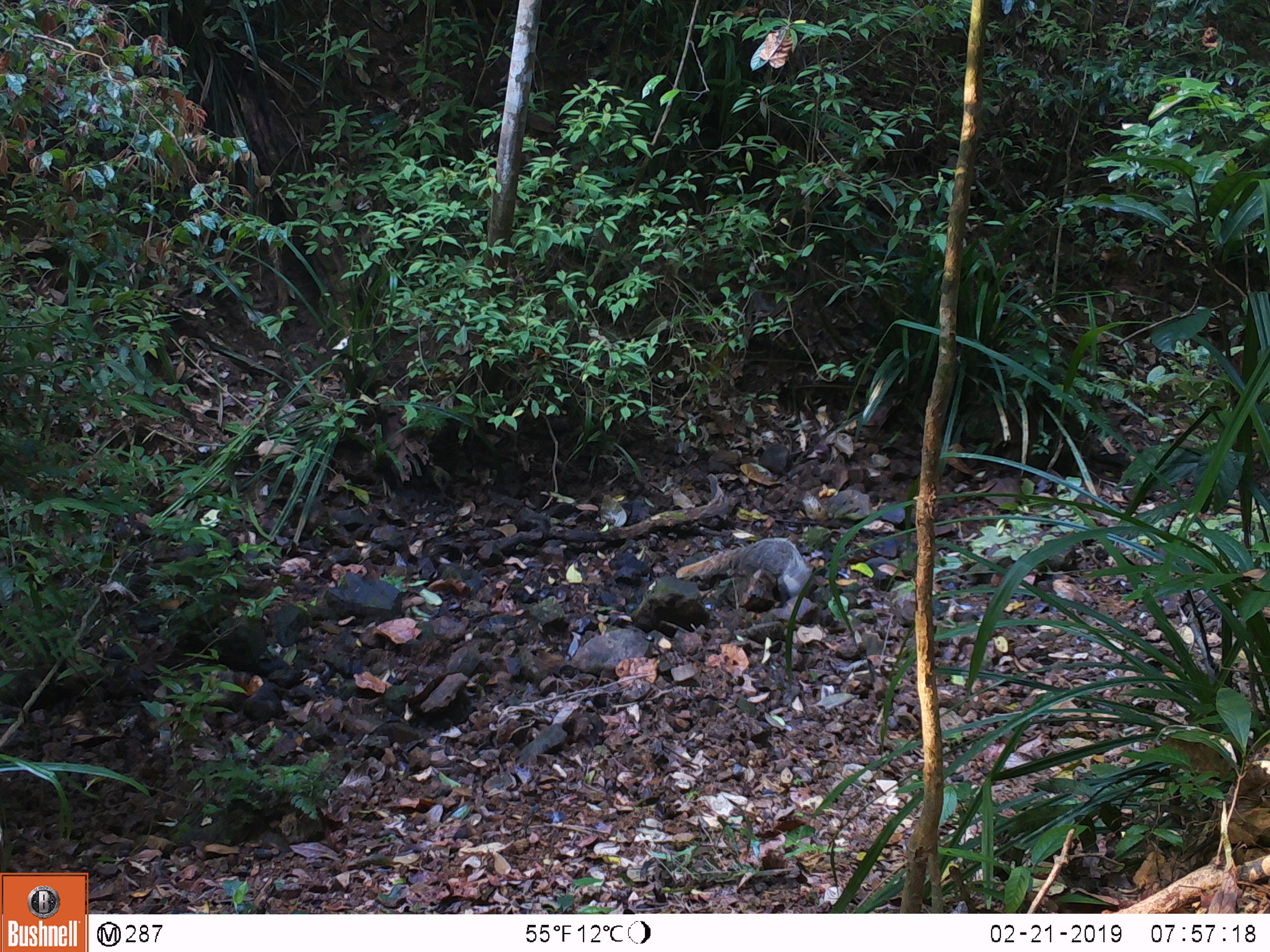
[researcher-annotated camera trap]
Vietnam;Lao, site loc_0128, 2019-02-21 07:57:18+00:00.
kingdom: Animalia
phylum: Chordata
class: Mammalia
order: Carnivora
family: Herpestidae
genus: Urva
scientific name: Urva urva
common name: crab-eating mongoose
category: crab eating mongoose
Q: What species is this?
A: Crab eating mongoose (crab-eating mongoose) (Urva urva).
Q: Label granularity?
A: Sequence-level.